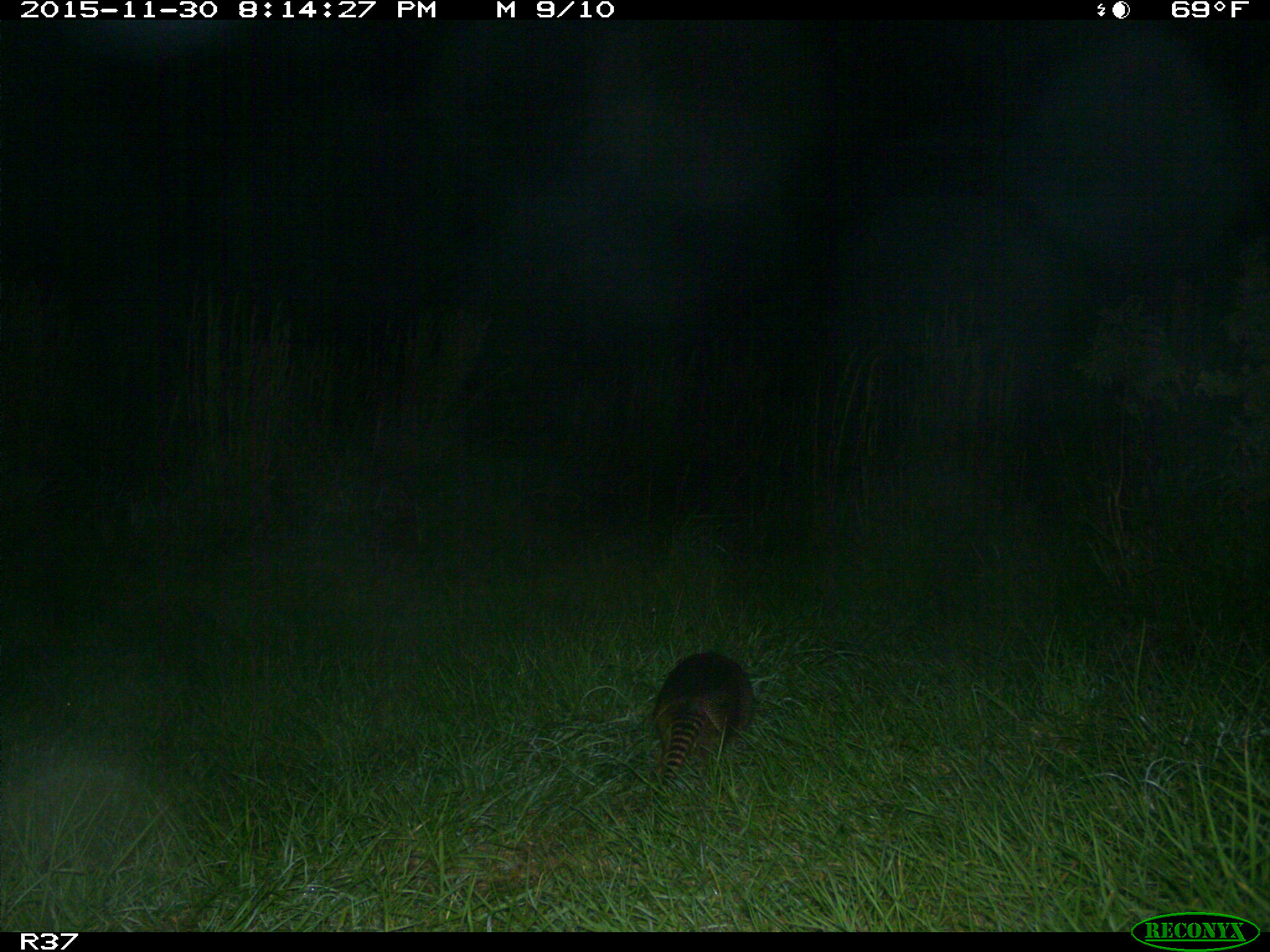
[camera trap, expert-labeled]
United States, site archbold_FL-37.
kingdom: Animalia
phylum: Chordata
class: Mammalia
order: Cingulata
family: Dasypodidae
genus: Dasypus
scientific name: Dasypus novemcinctus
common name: nine-banded armadillo